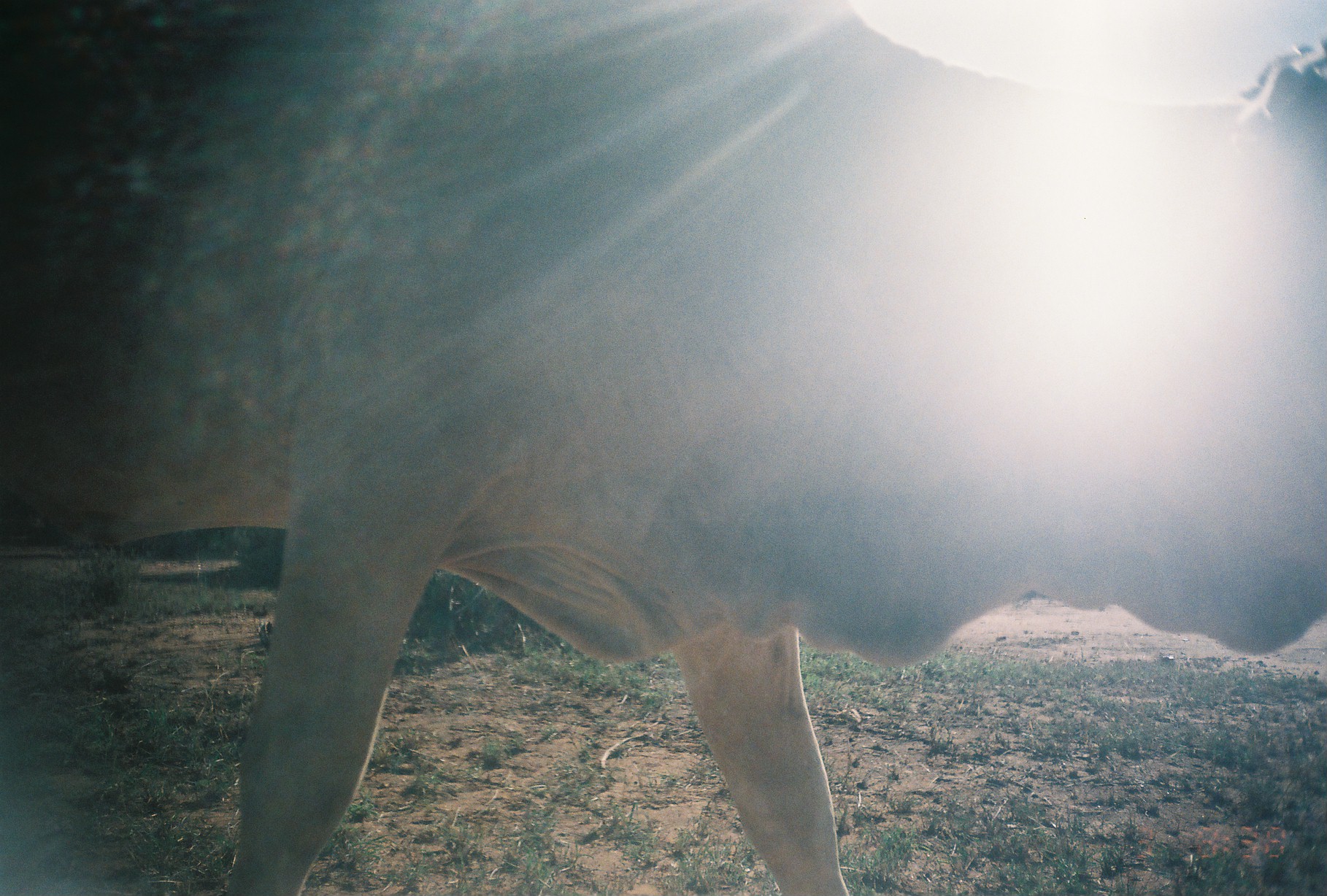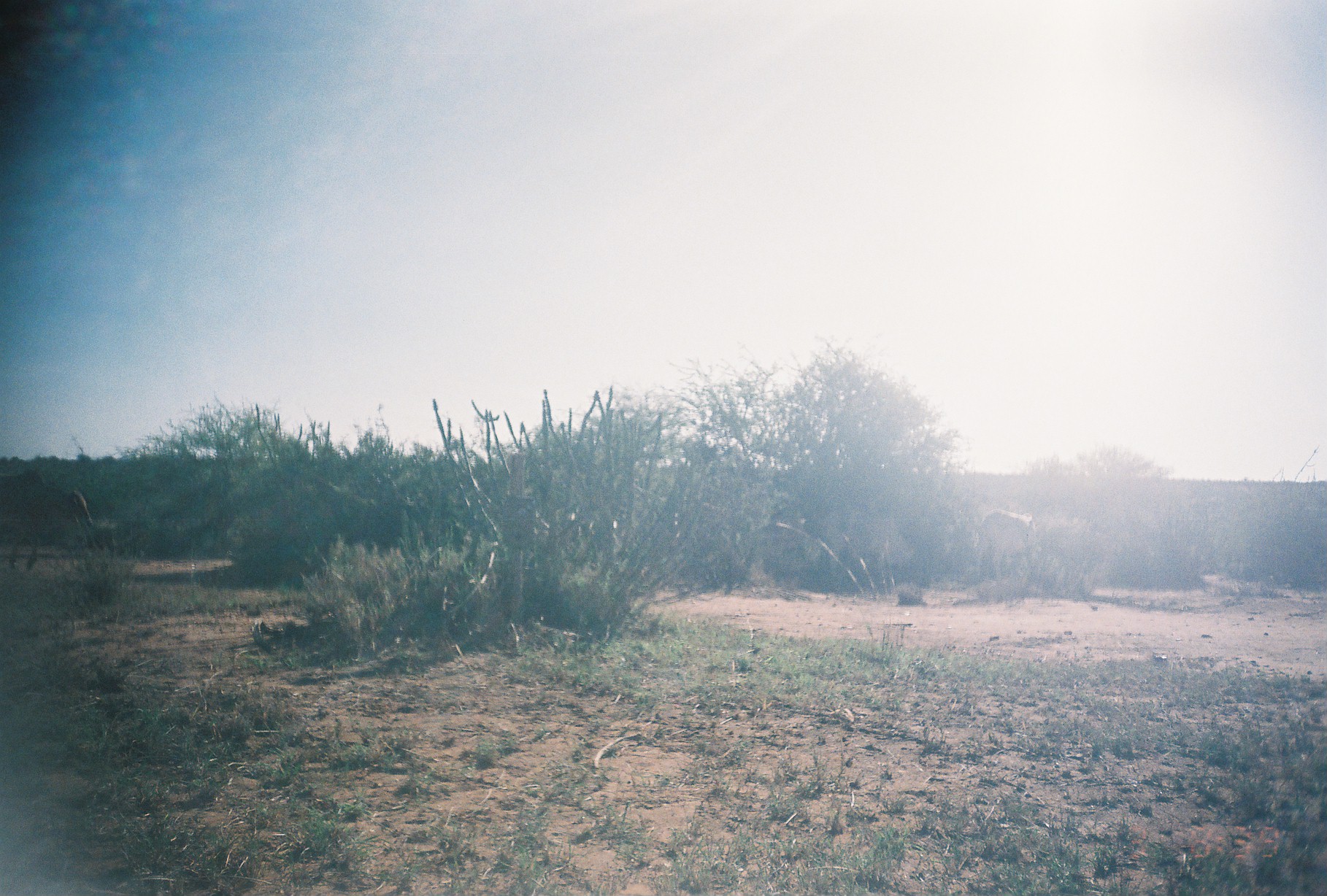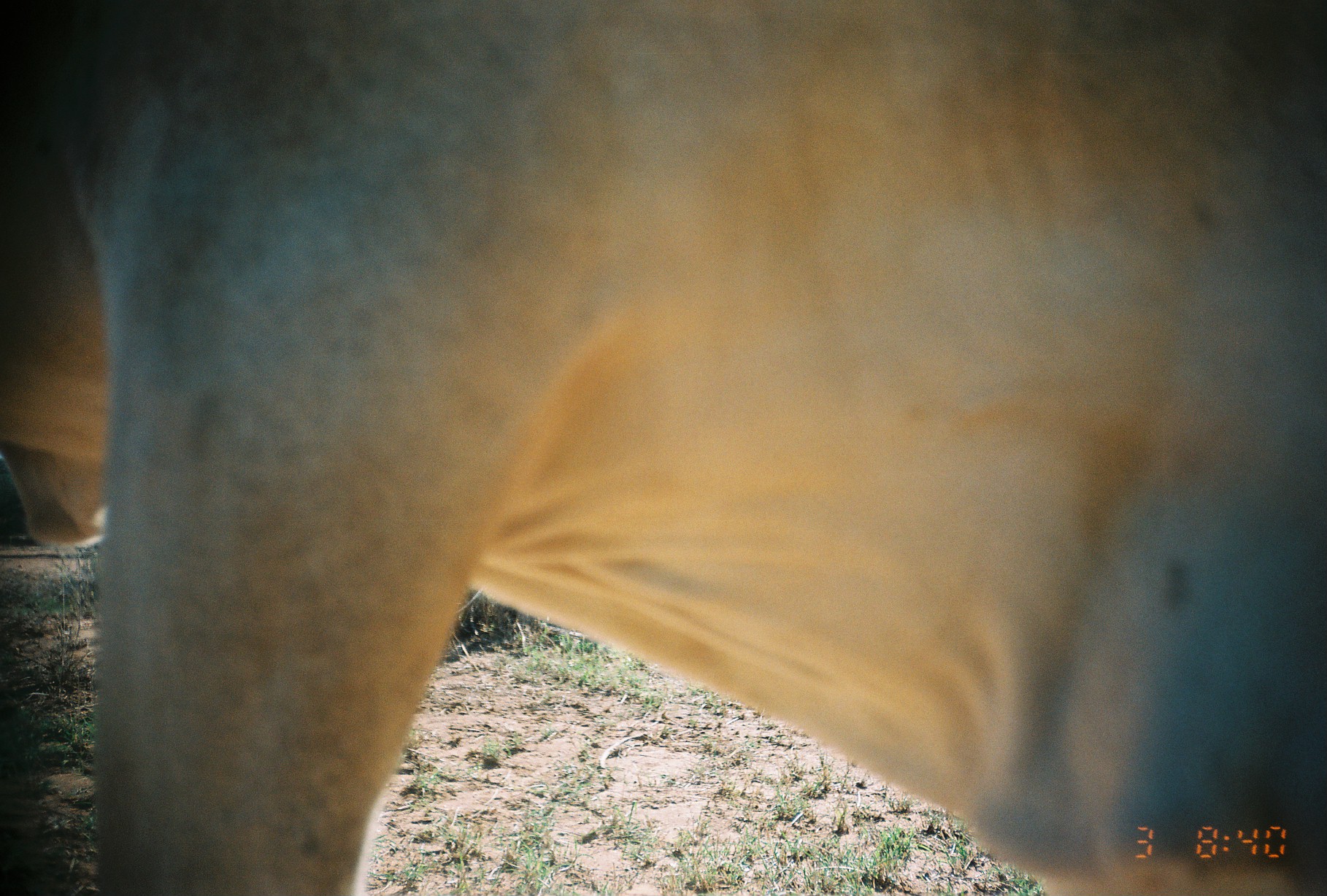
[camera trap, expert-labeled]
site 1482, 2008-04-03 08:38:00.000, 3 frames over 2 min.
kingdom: Animalia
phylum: Chordata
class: Mammalia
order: Artiodactyla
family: Bovidae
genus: Bos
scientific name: Bos taurus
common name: domestic cattle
Bos taurus (domestic cattle), count 1.